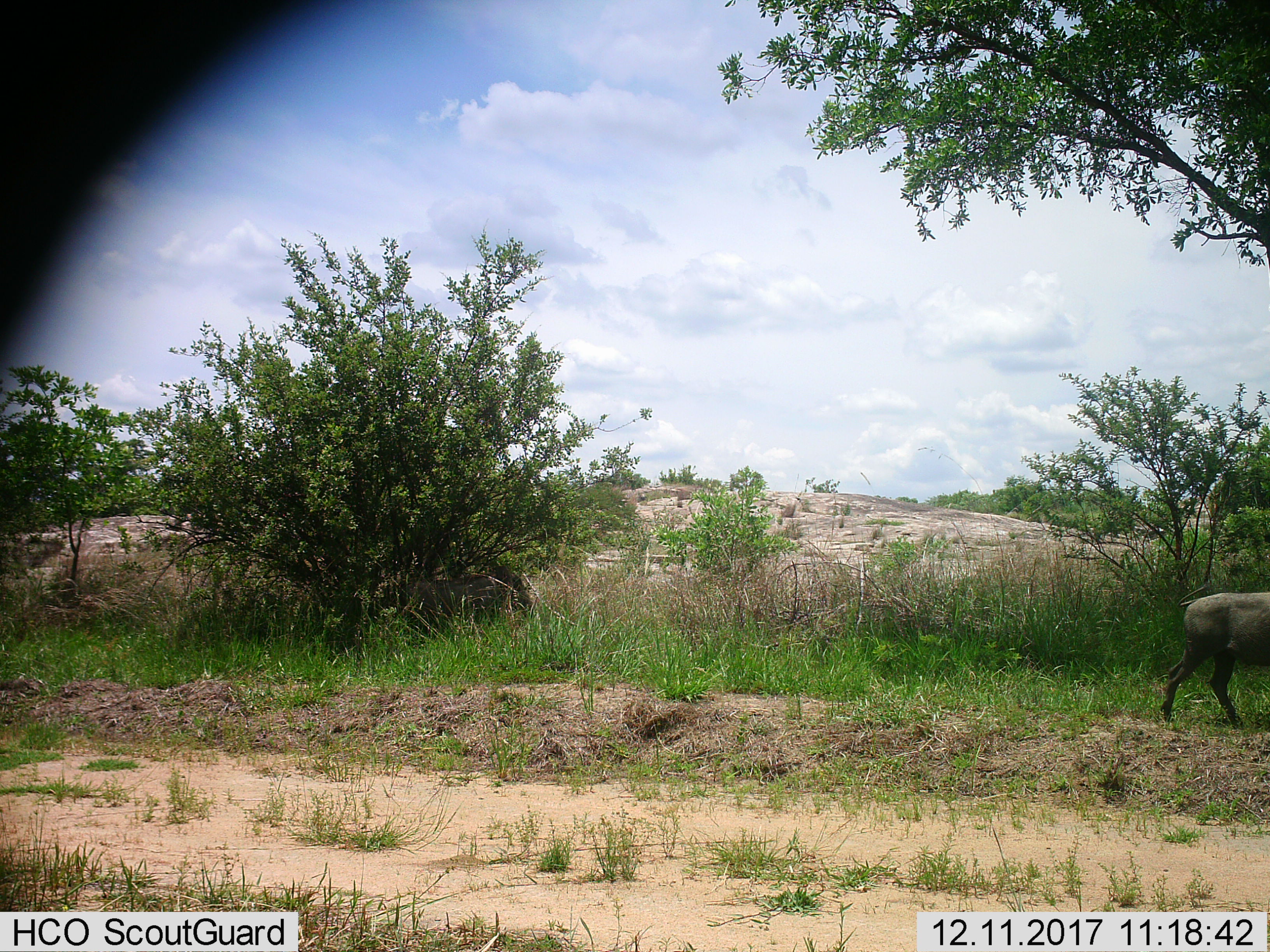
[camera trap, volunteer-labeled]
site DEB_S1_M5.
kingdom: Animalia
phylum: Chordata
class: Mammalia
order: Artiodactyla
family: Suidae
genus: Phacochoerus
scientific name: Phacochoerus africanus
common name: warthog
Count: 1.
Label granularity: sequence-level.